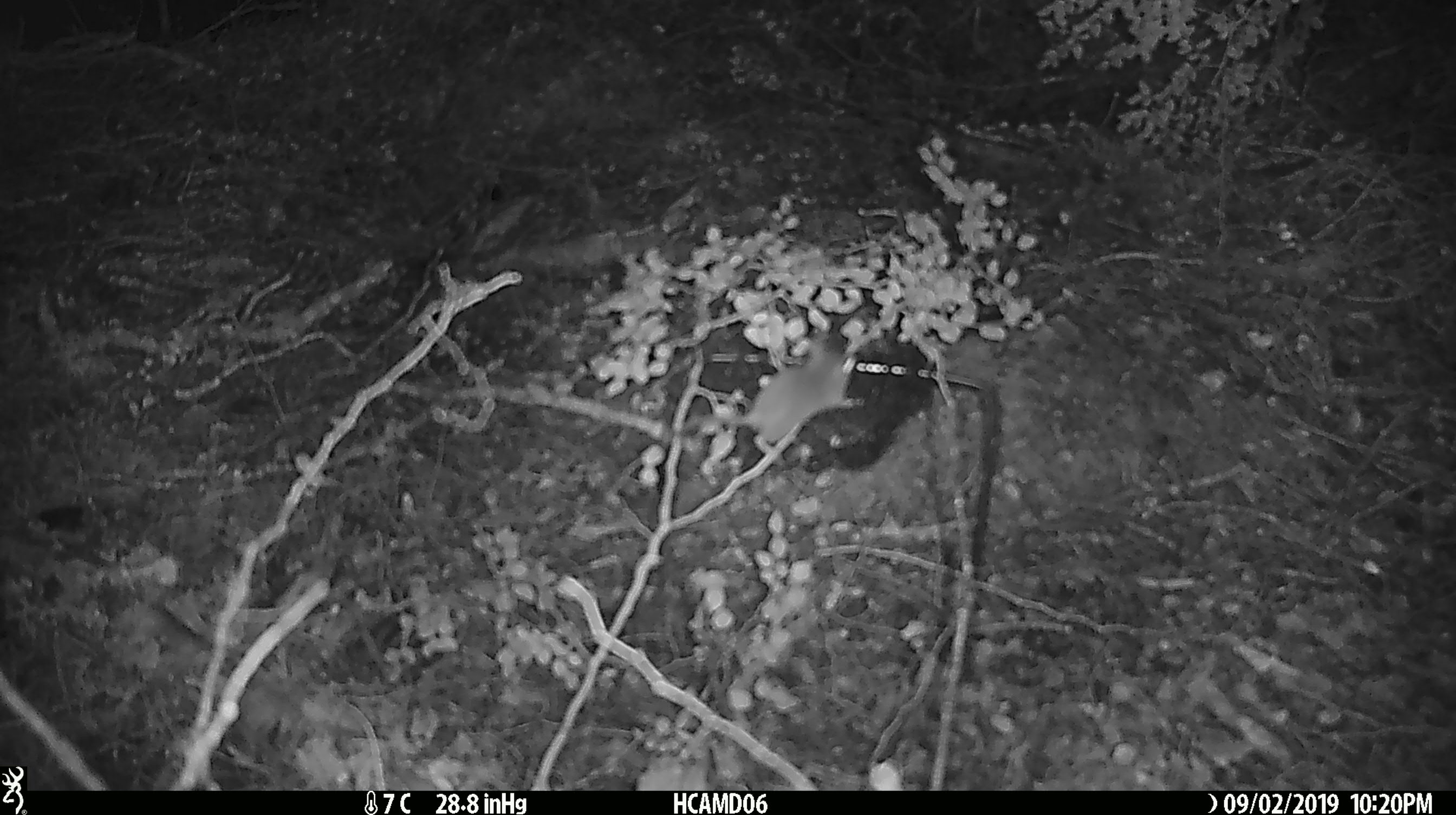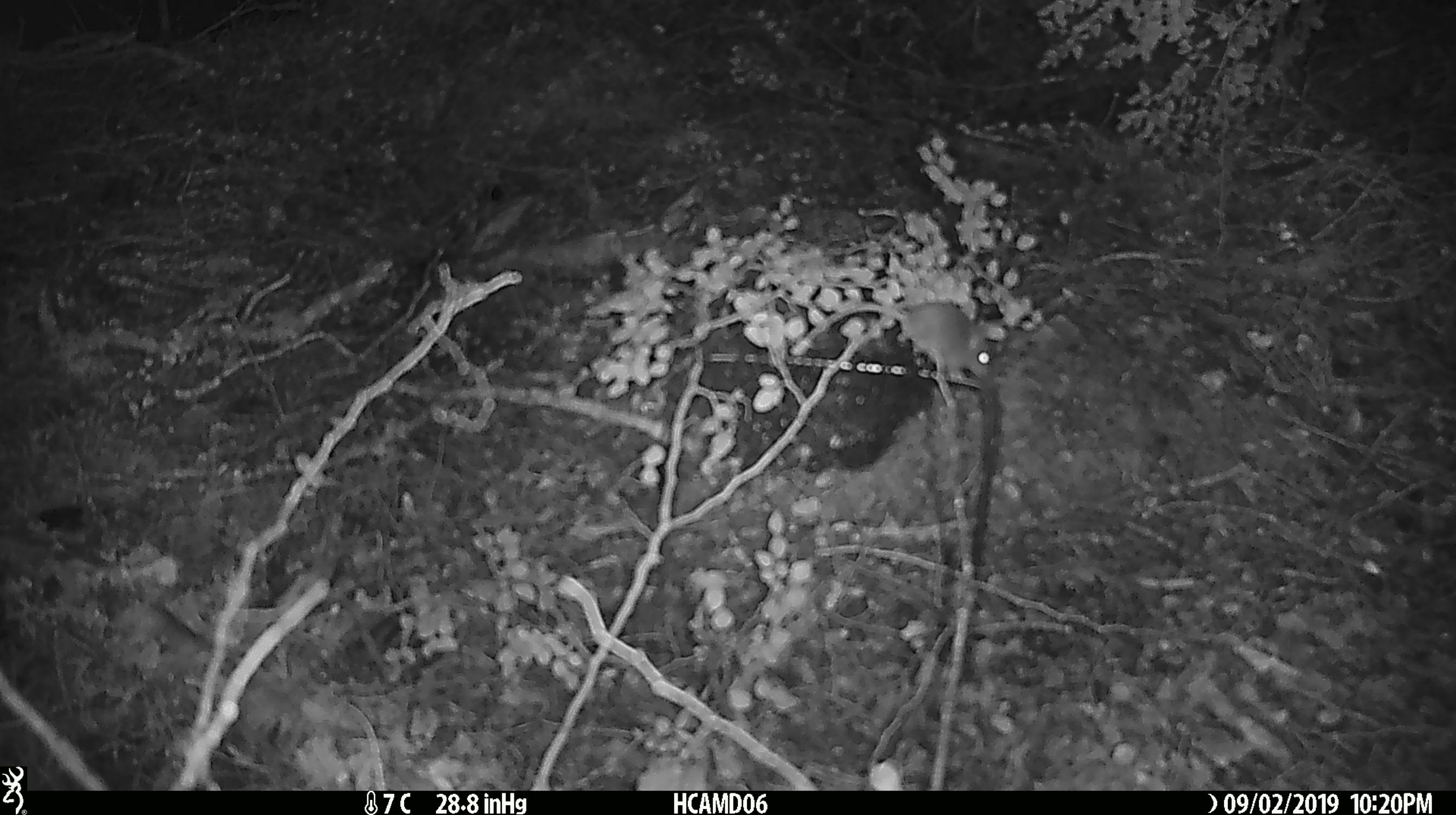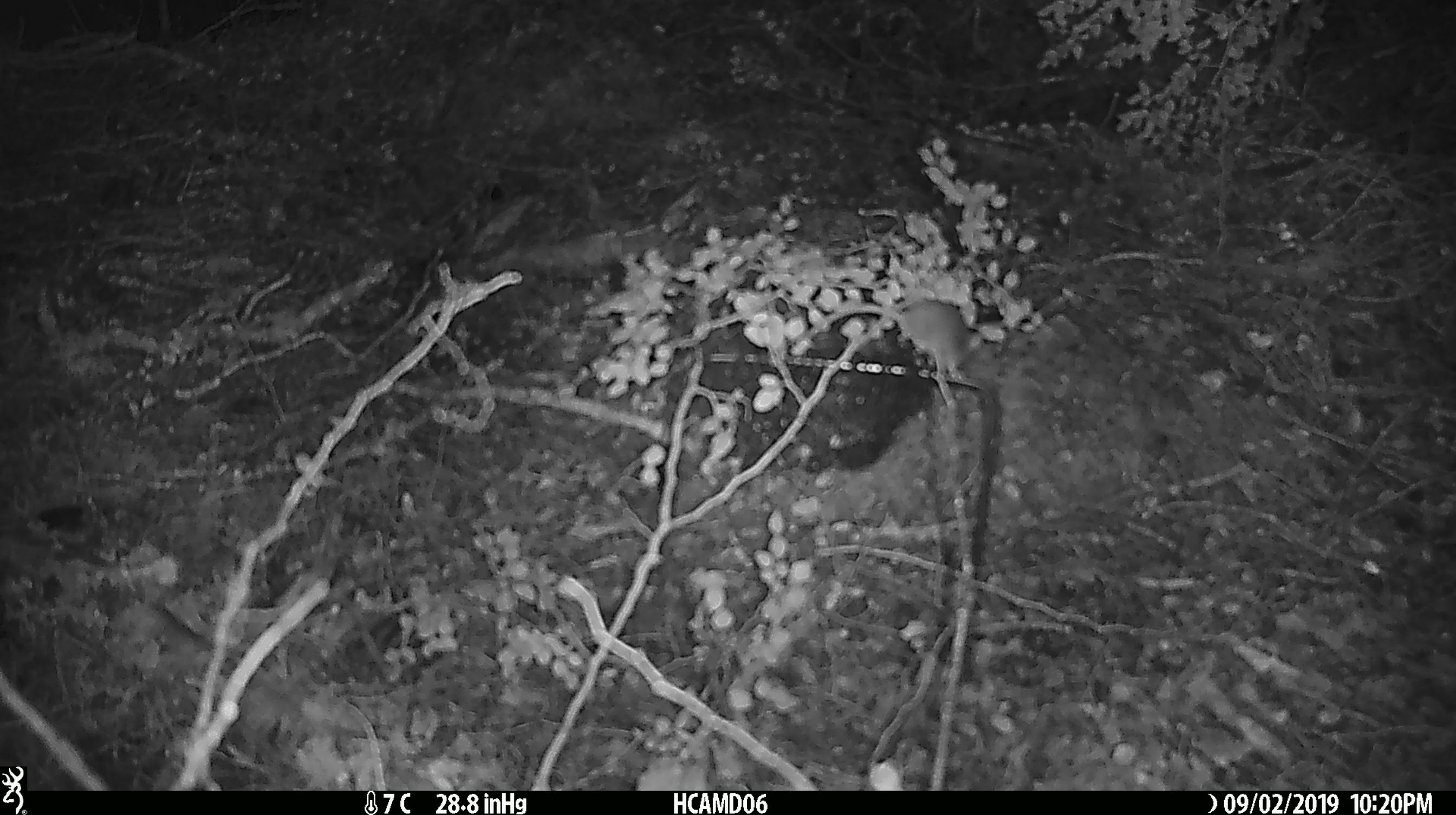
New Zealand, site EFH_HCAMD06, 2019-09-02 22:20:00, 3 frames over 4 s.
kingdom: Animalia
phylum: Chordata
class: Mammalia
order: Rodentia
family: Muridae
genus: Mus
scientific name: Mus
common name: mouse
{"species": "mouse (Mus)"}